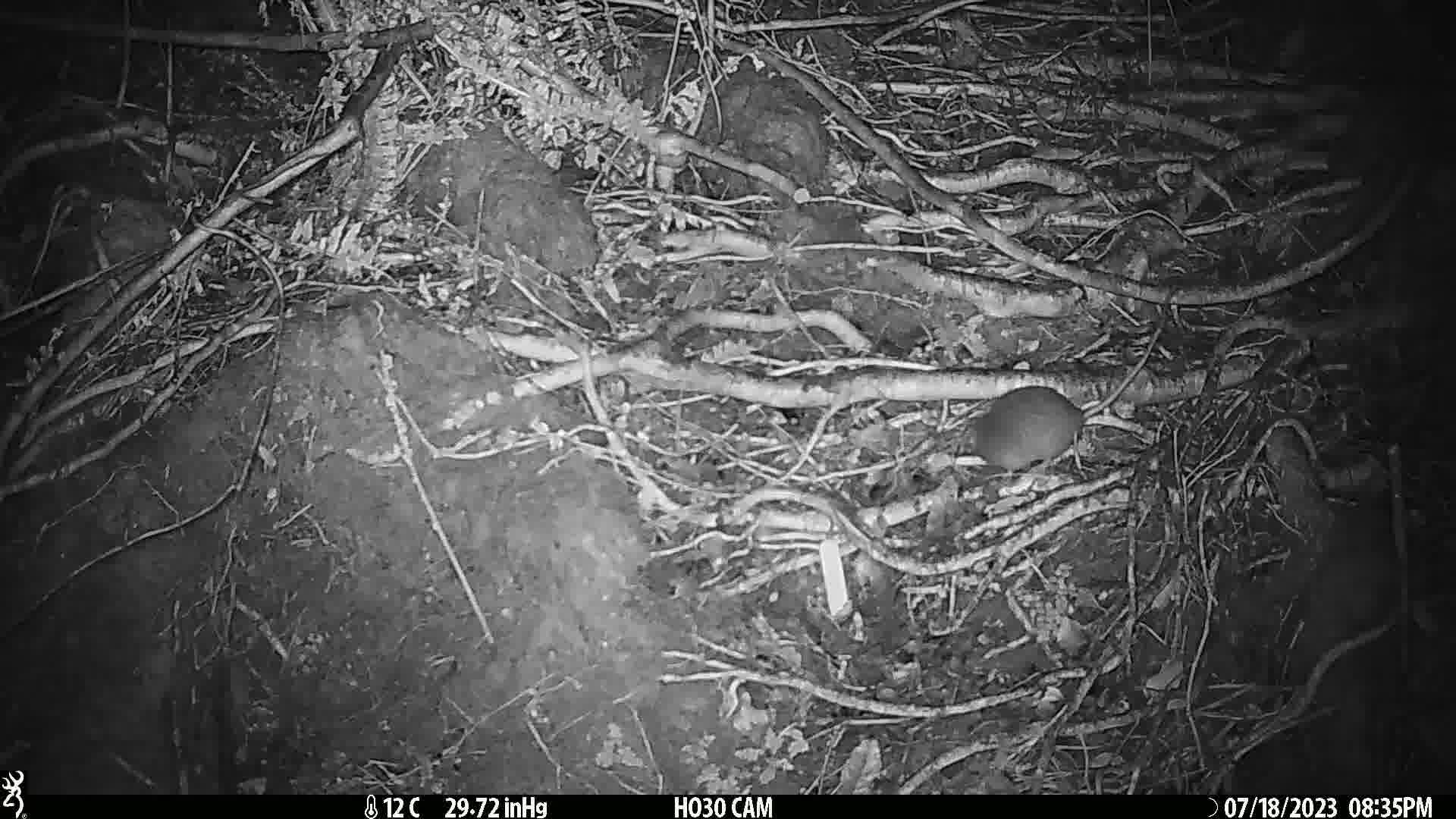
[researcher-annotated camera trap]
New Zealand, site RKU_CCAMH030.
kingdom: Animalia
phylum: Chordata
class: Mammalia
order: Rodentia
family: Muridae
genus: Rattus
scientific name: Rattus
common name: rat